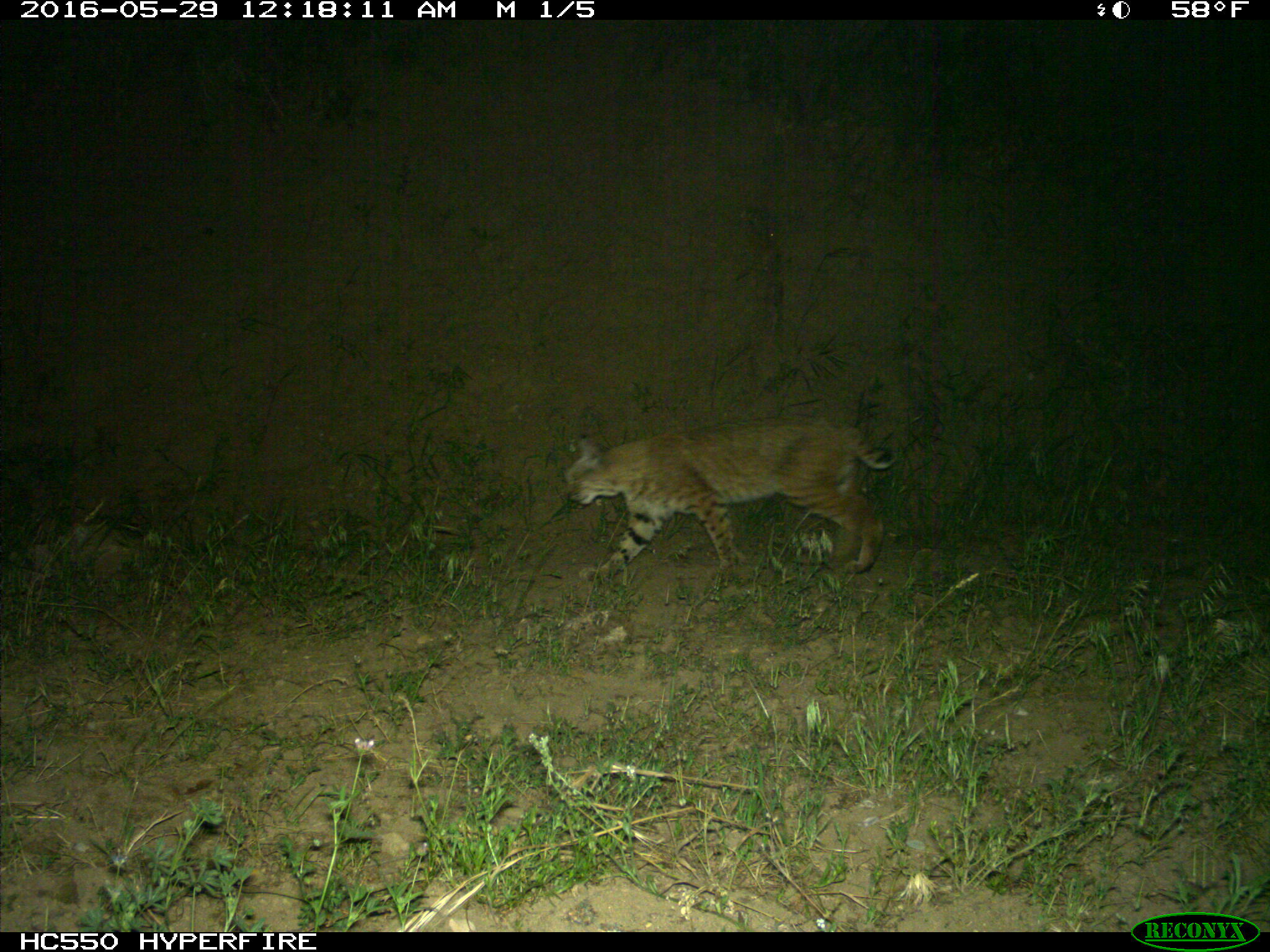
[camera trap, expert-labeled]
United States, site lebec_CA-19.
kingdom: Animalia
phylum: Chordata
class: Mammalia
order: Carnivora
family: Felidae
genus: Lynx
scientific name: Lynx rufus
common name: bobcat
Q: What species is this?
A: Lynx rufus (bobcat).